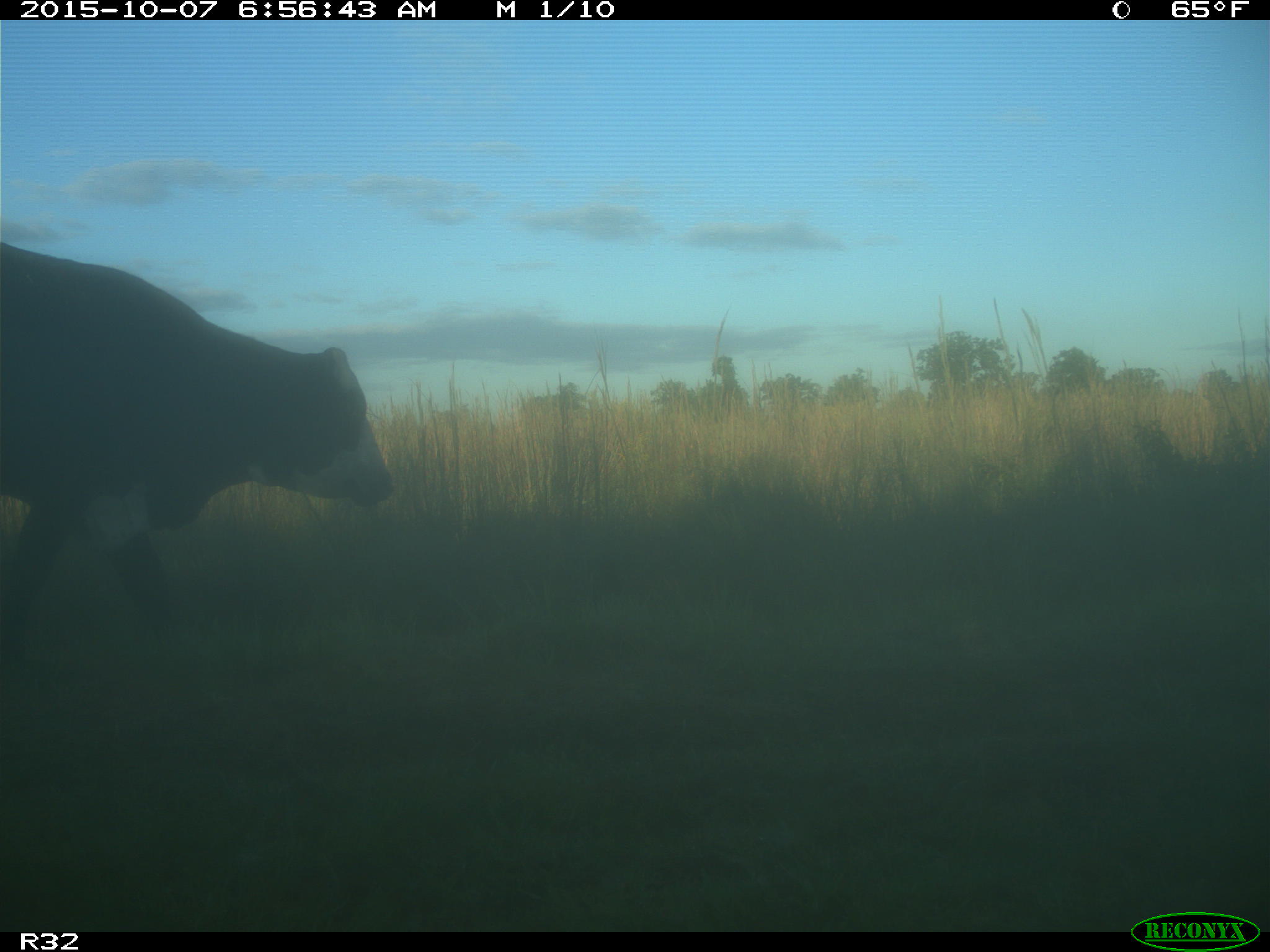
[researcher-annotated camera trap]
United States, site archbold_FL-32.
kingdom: Animalia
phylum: Chordata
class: Mammalia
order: Artiodactyla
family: Bovidae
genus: Bos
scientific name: Bos taurus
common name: domestic cow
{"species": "Bos taurus (domestic cow)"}